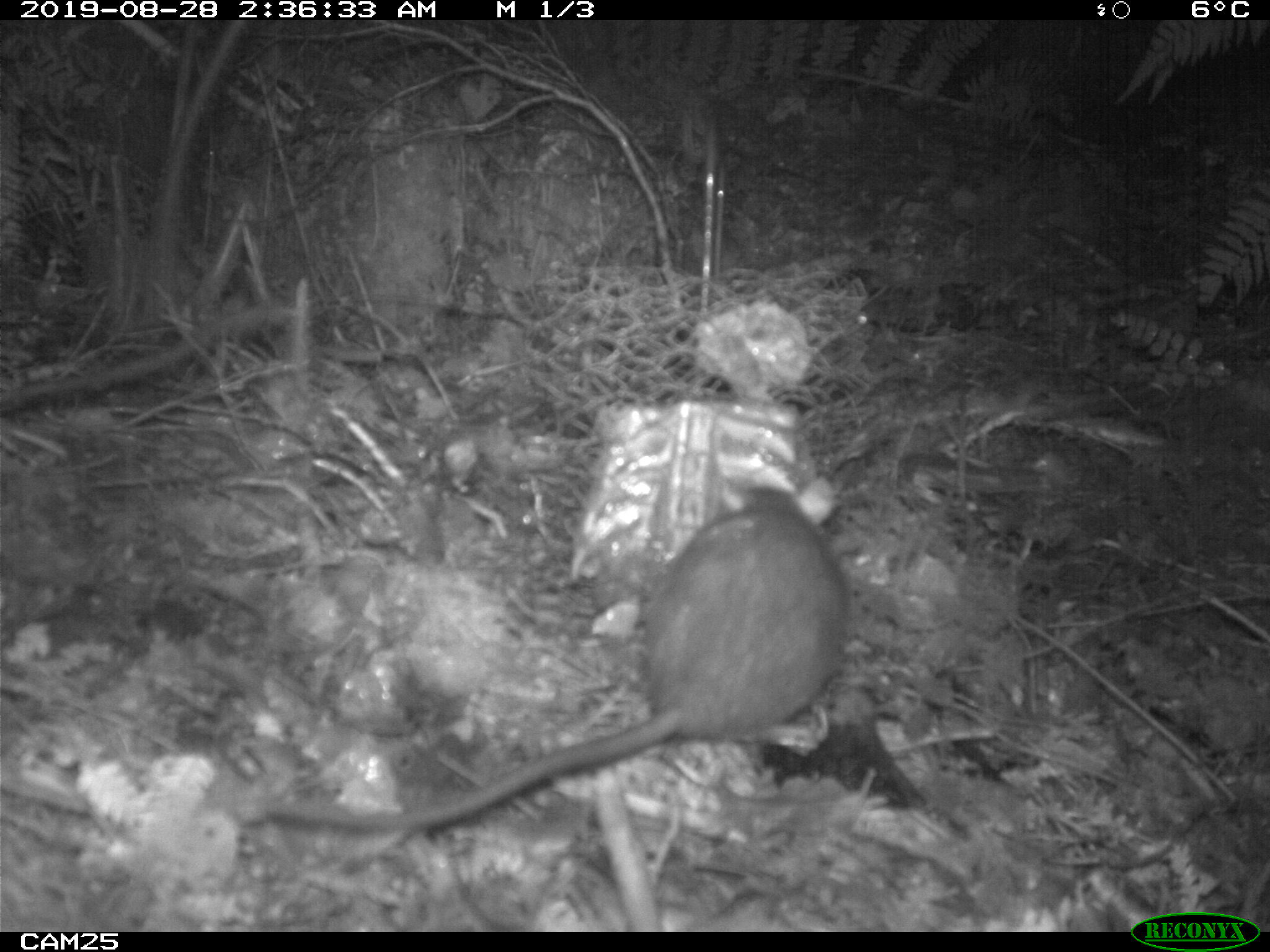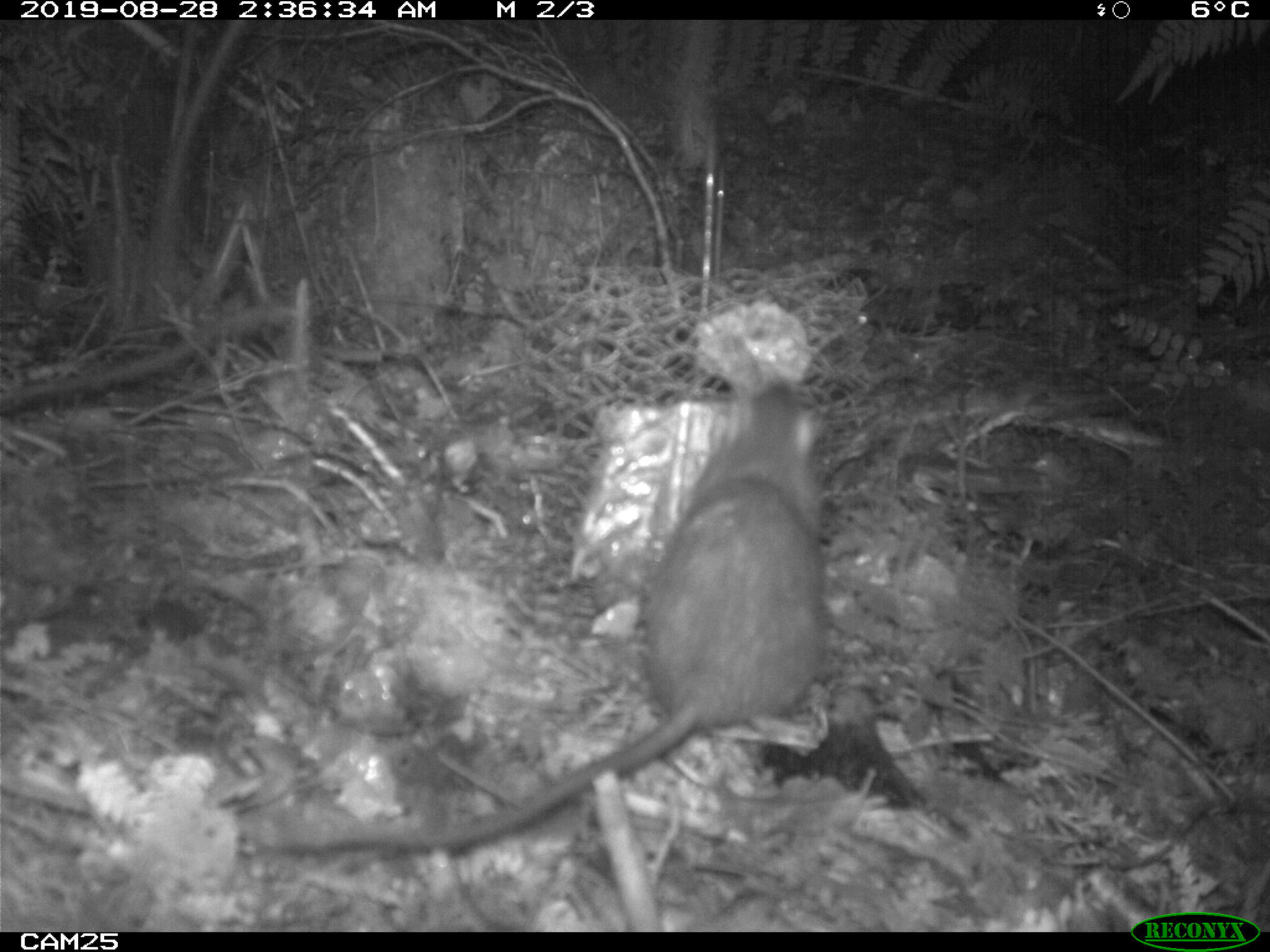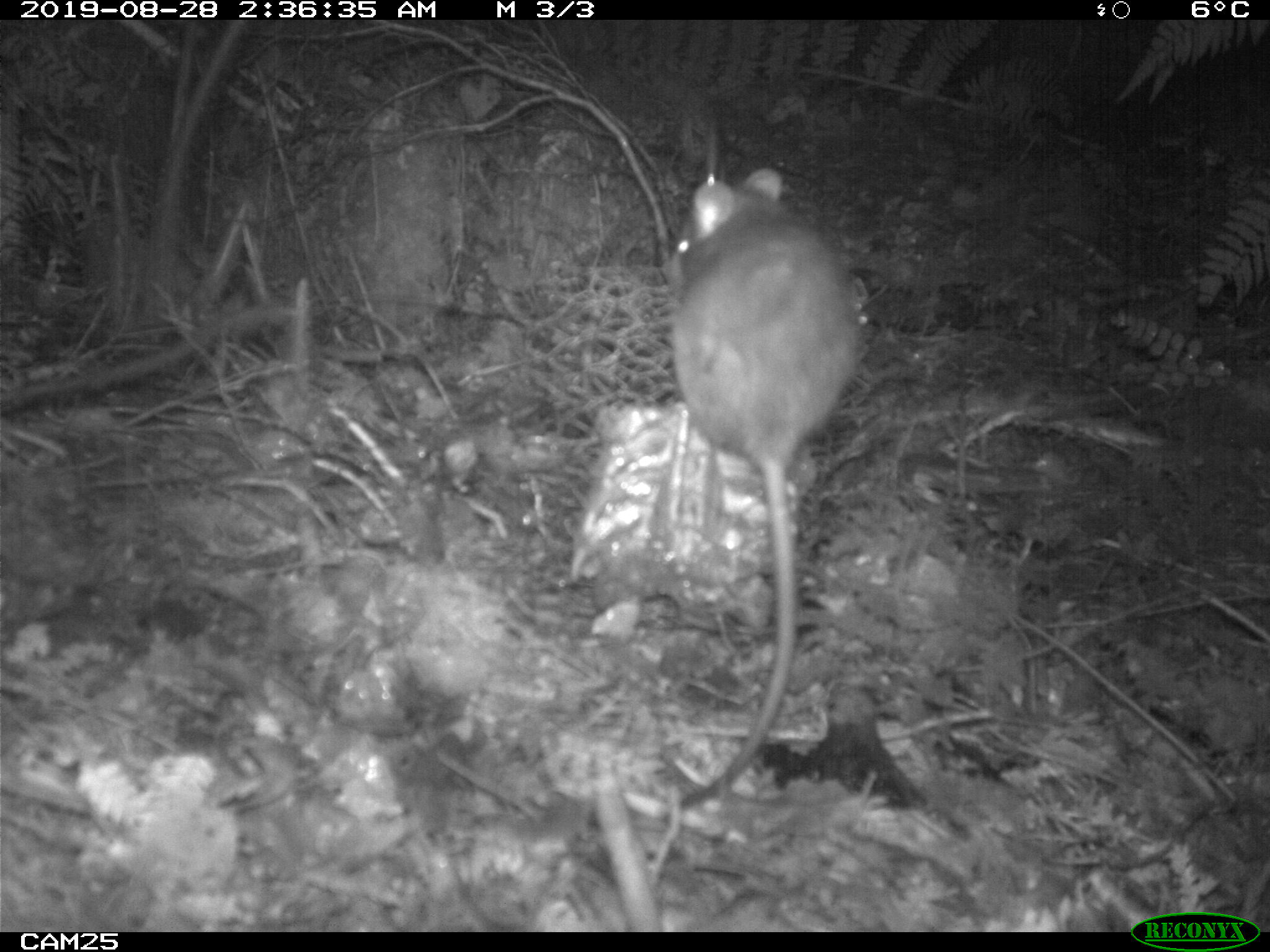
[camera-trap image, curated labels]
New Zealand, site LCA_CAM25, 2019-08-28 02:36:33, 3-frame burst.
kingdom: Animalia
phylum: Chordata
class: Mammalia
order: Rodentia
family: Muridae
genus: Rattus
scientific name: Rattus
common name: rat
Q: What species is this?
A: Rat (Rattus).